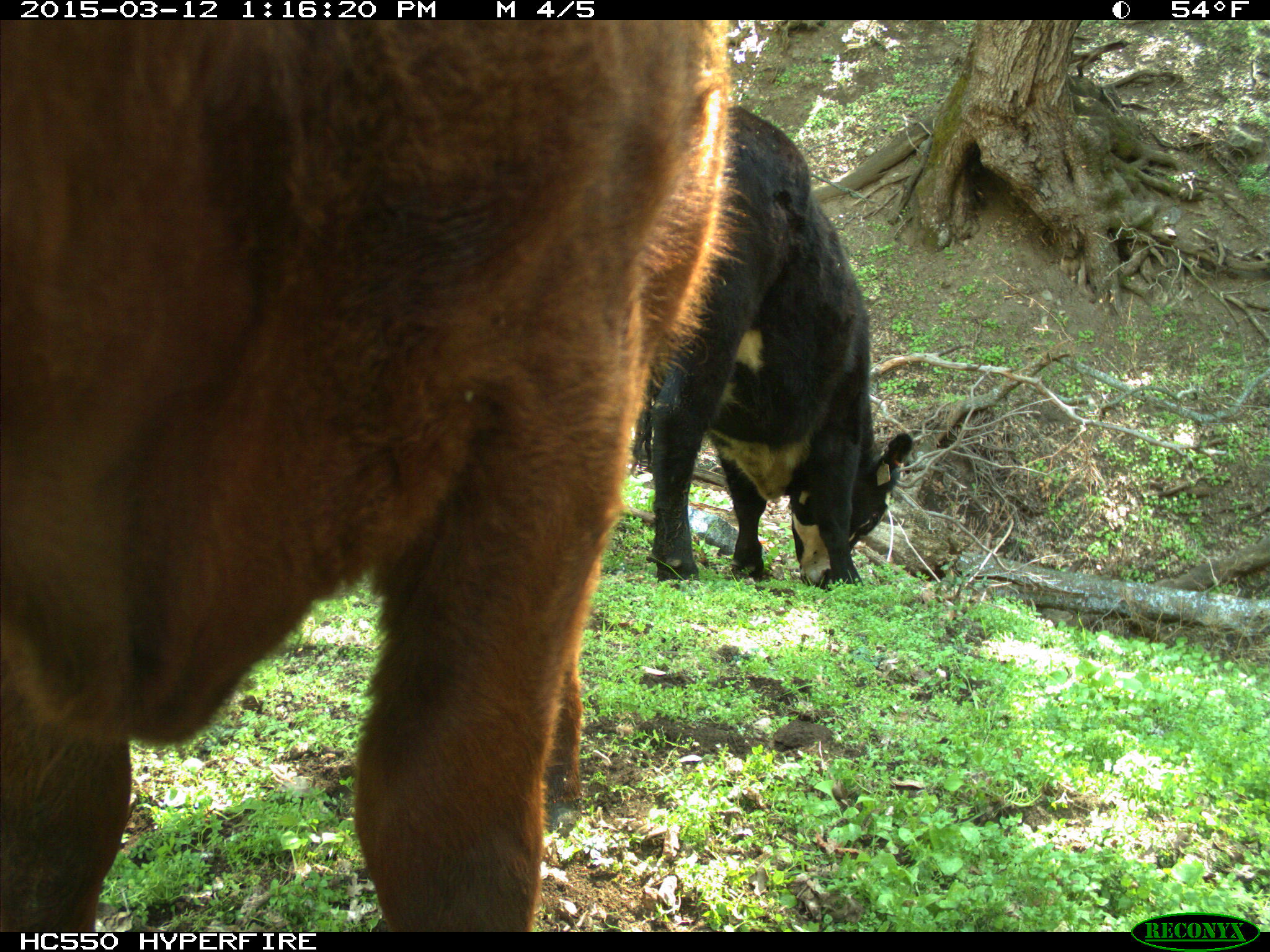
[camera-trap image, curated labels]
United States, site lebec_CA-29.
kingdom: Animalia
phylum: Chordata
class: Mammalia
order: Artiodactyla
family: Bovidae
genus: Bos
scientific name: Bos taurus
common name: domestic cow